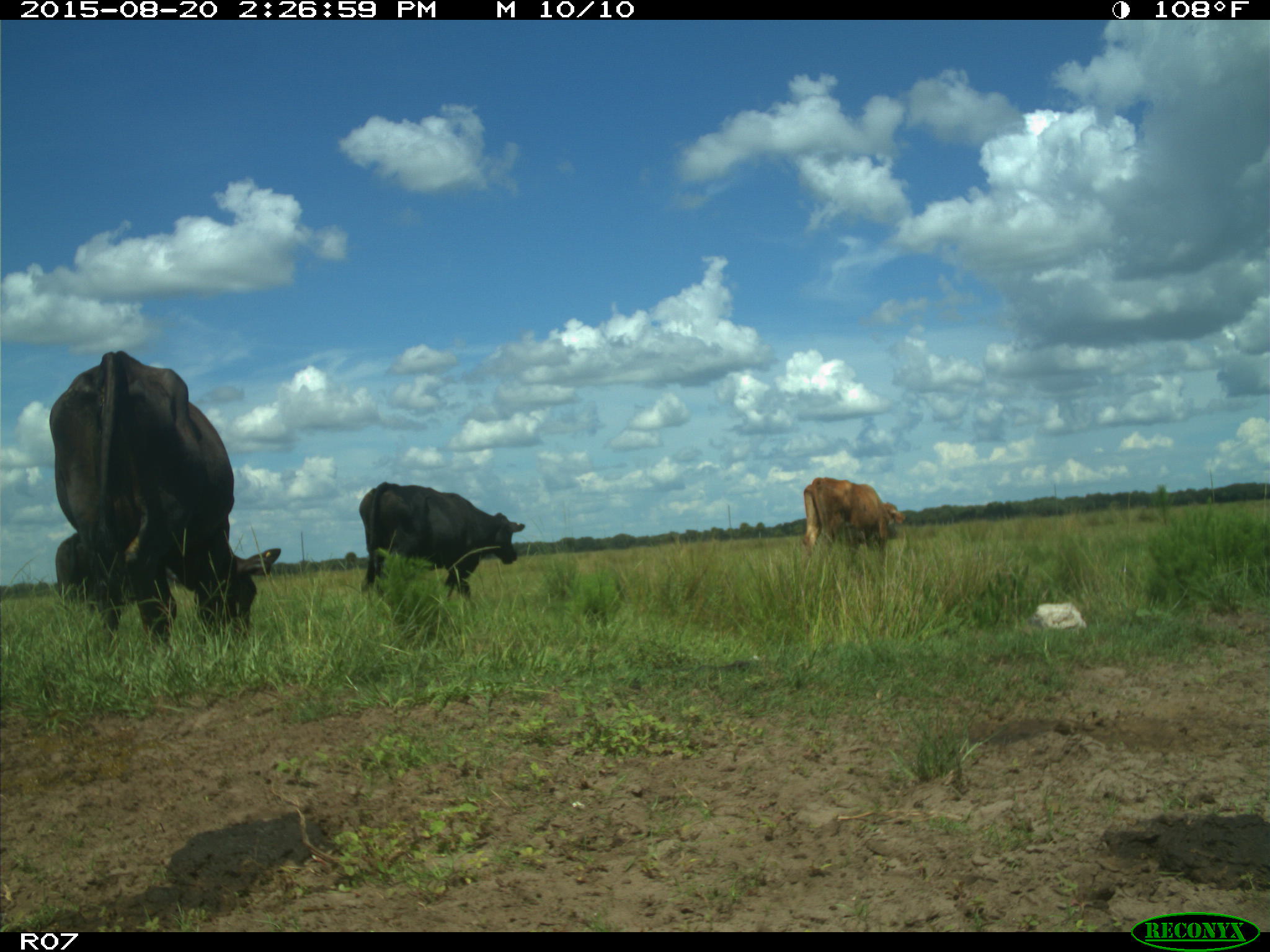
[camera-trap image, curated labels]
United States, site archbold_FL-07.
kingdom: Animalia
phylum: Chordata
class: Mammalia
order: Artiodactyla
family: Bovidae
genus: Bos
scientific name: Bos taurus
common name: domestic cow